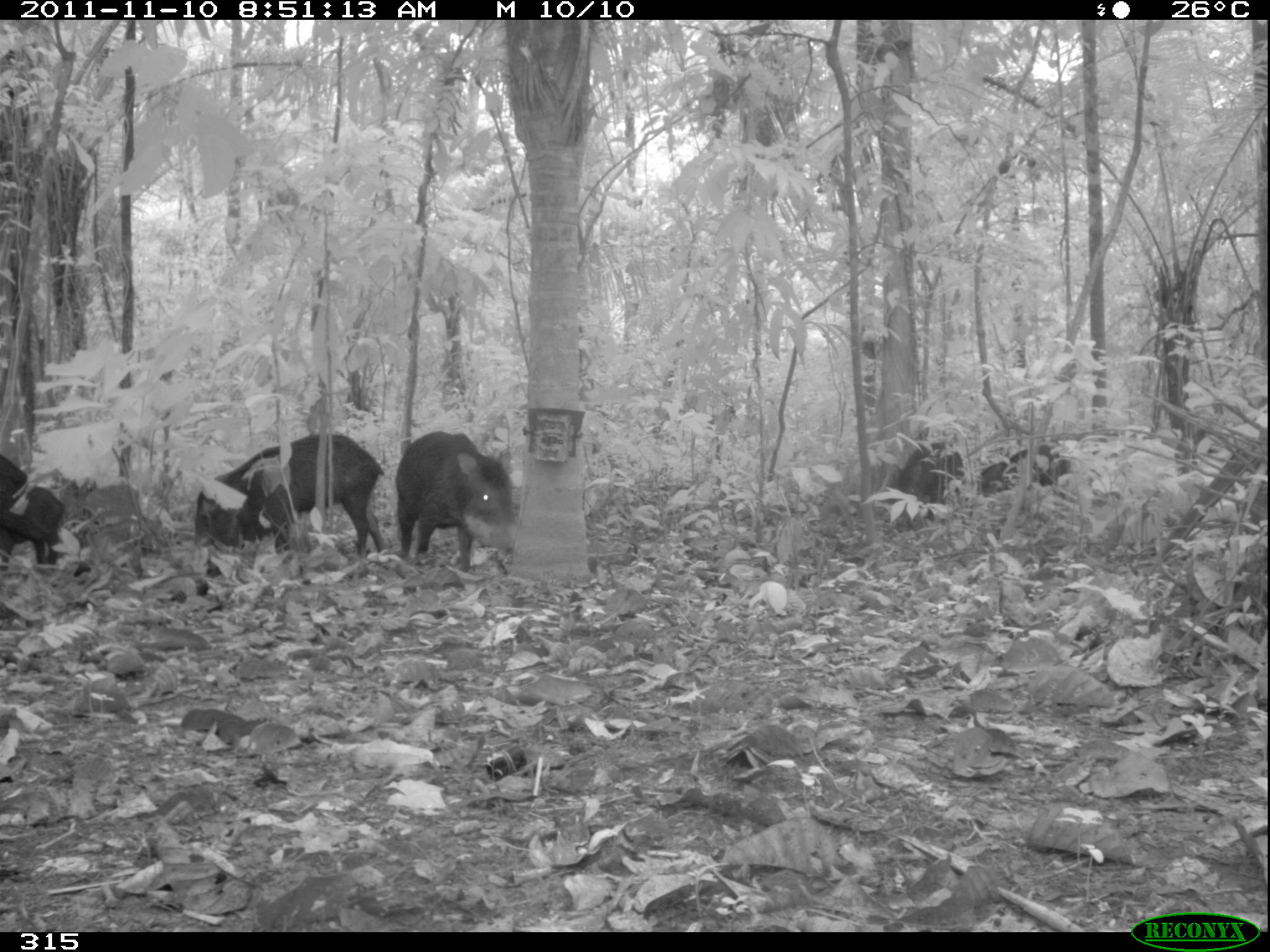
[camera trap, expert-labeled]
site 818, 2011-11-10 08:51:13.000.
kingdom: Animalia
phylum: Chordata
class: Mammalia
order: Artiodactyla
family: Tayassuidae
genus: Tayassu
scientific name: Tayassu pecari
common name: white-lipped peccary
Tayassu pecari (white-lipped peccary).